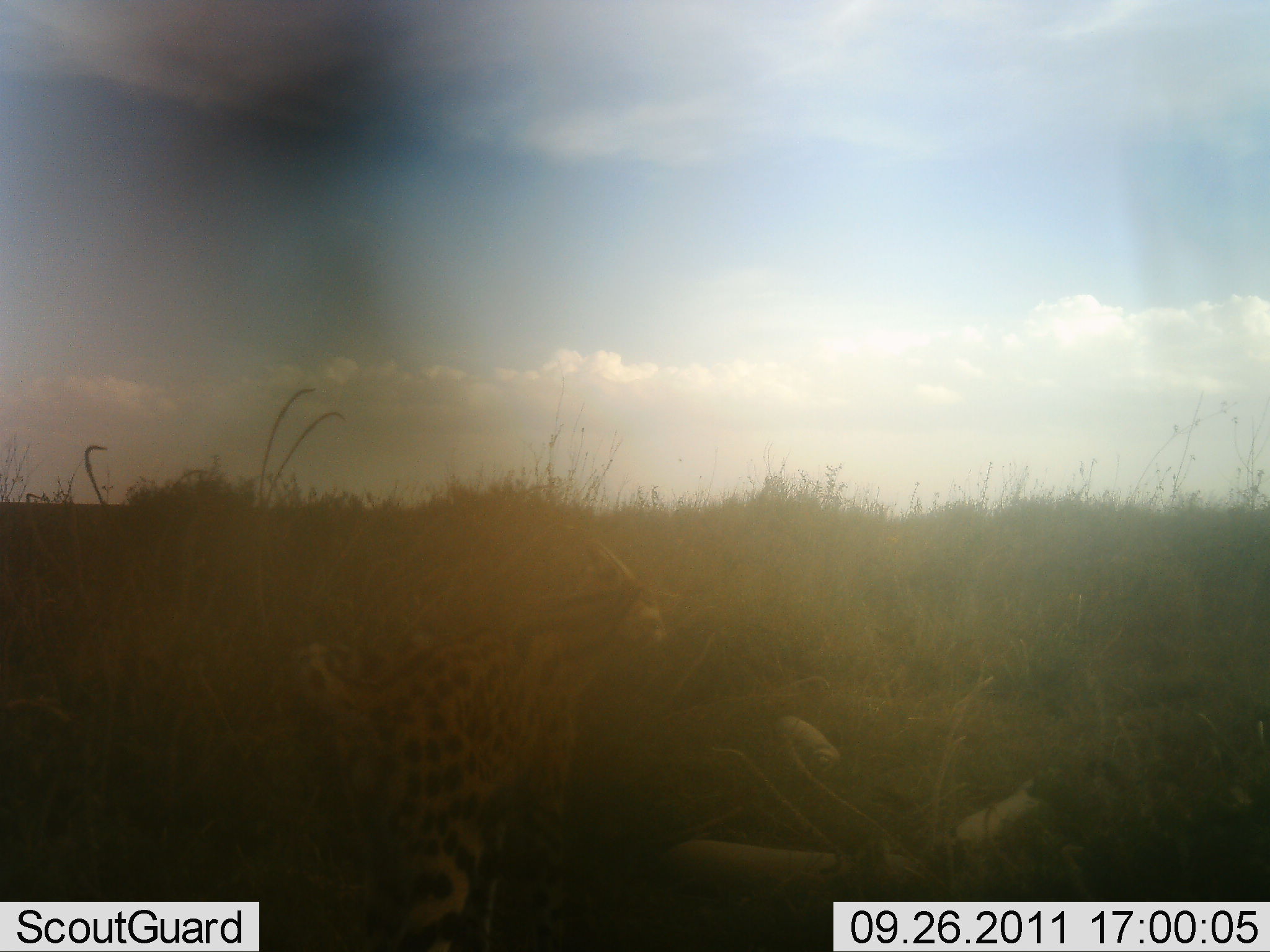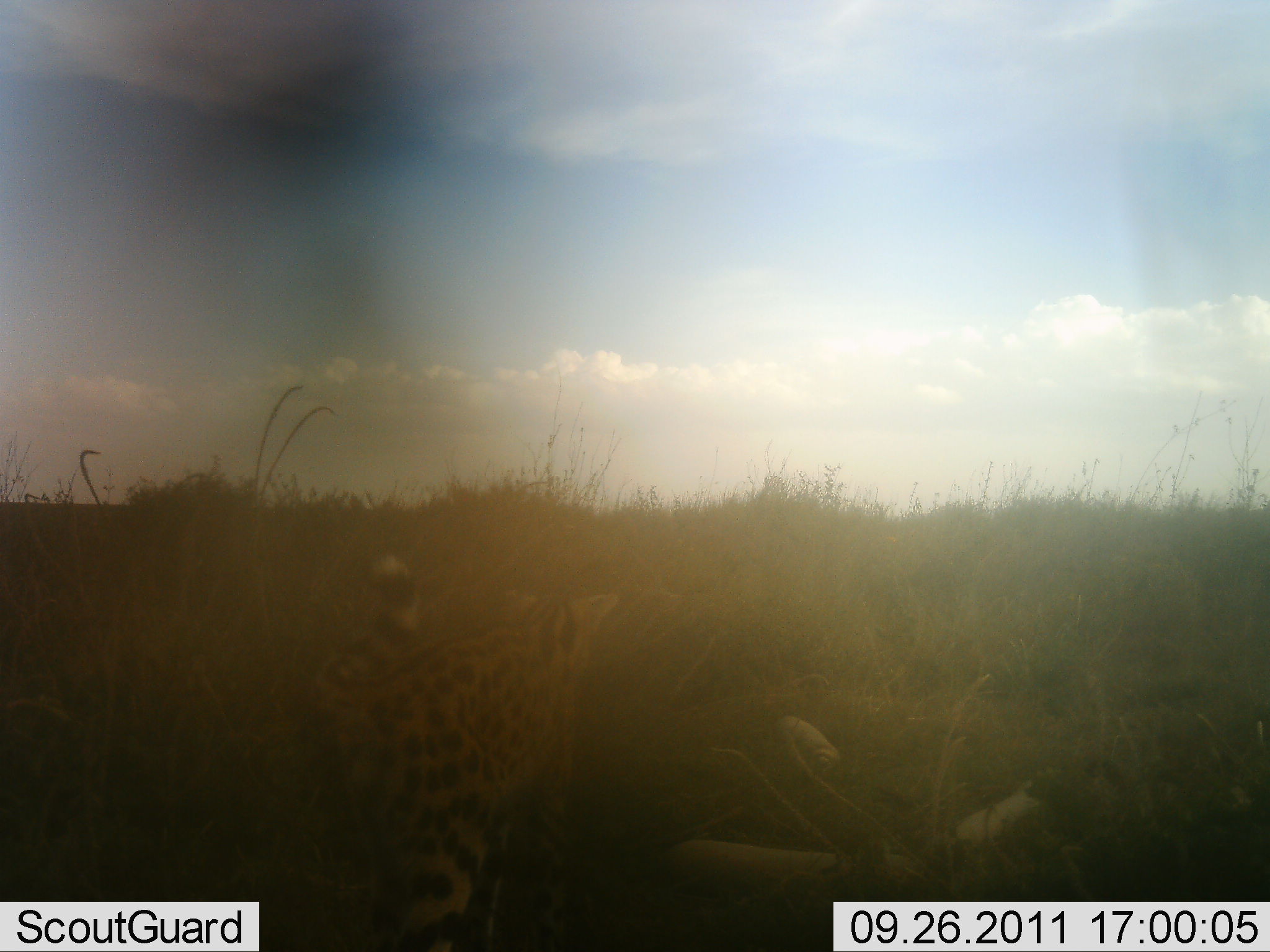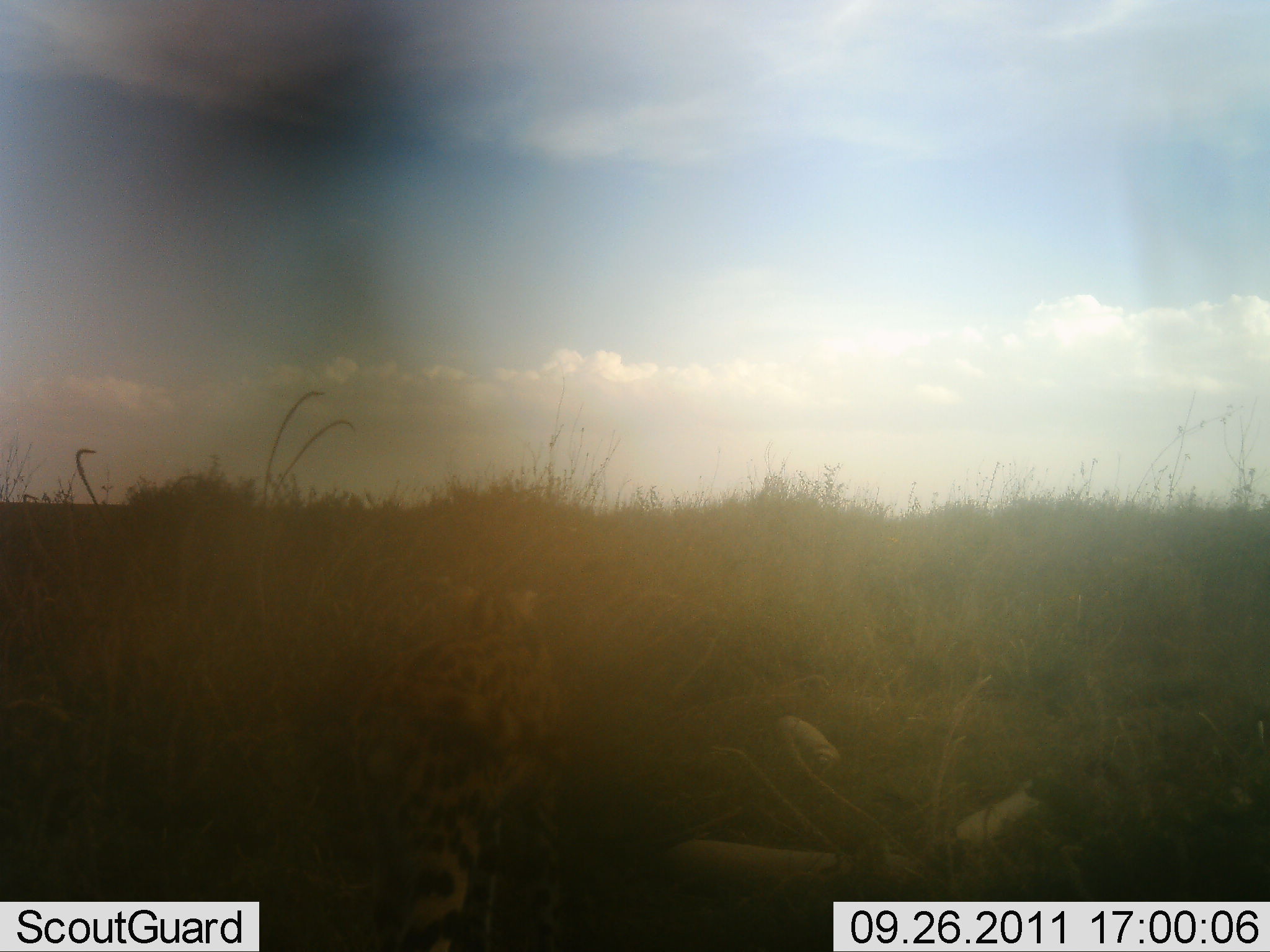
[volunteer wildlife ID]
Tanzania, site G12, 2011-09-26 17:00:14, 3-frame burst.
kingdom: Animalia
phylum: Chordata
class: Mammalia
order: Carnivora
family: Felidae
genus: Leptailurus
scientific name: Leptailurus serval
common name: serval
Serval (Leptailurus serval), count 1. Behavior (volunteer vote fractions): standing 58%, resting 0%, moving 50%, interacting 8%. Young present (vote fraction): 0%. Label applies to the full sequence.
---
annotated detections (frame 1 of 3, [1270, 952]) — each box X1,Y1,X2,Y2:
animal: 285,542,673,950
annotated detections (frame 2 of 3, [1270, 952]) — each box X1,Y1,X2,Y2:
animal: 306,555,632,952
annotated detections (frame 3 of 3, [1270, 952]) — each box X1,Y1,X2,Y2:
animal: 328,579,605,952